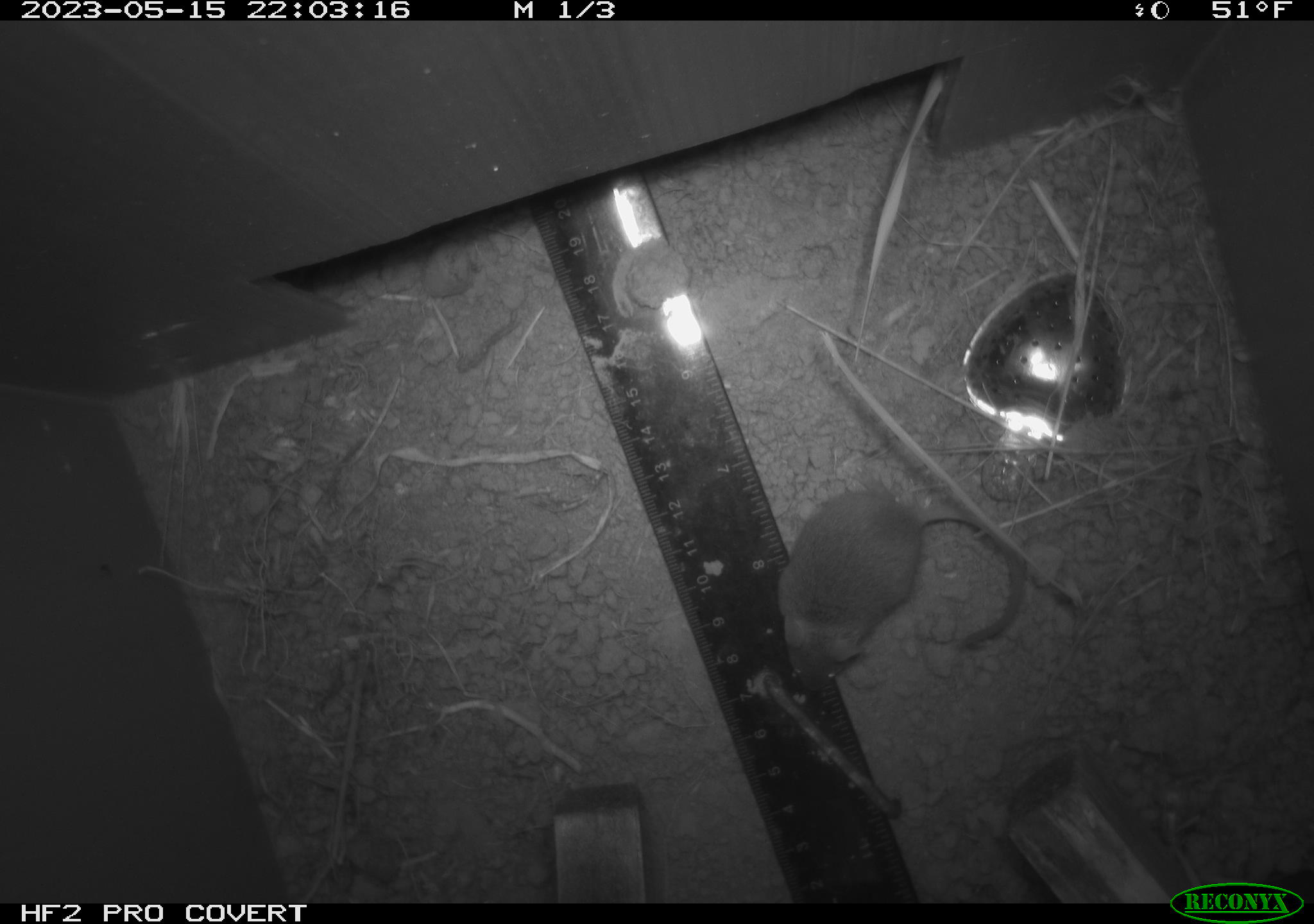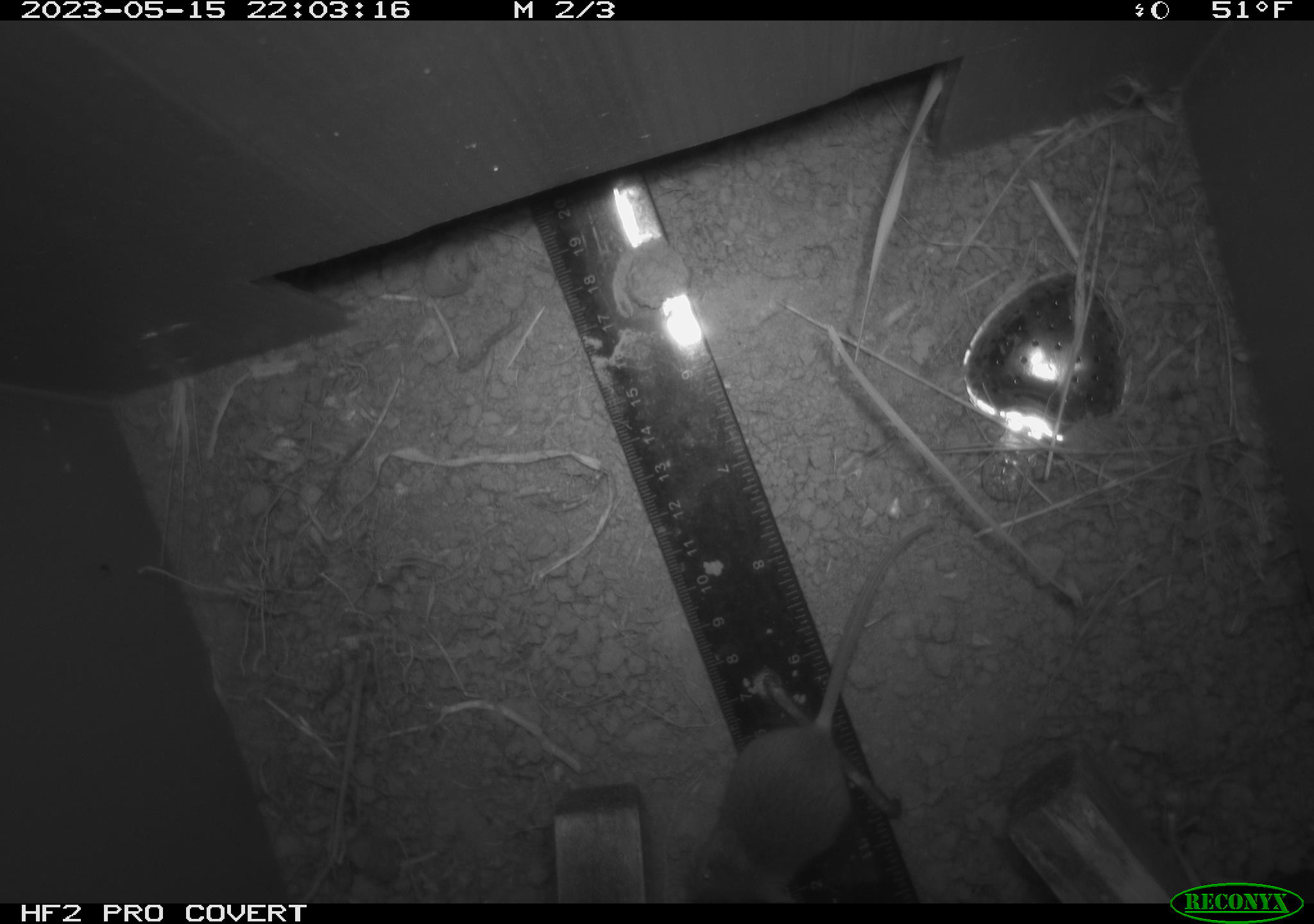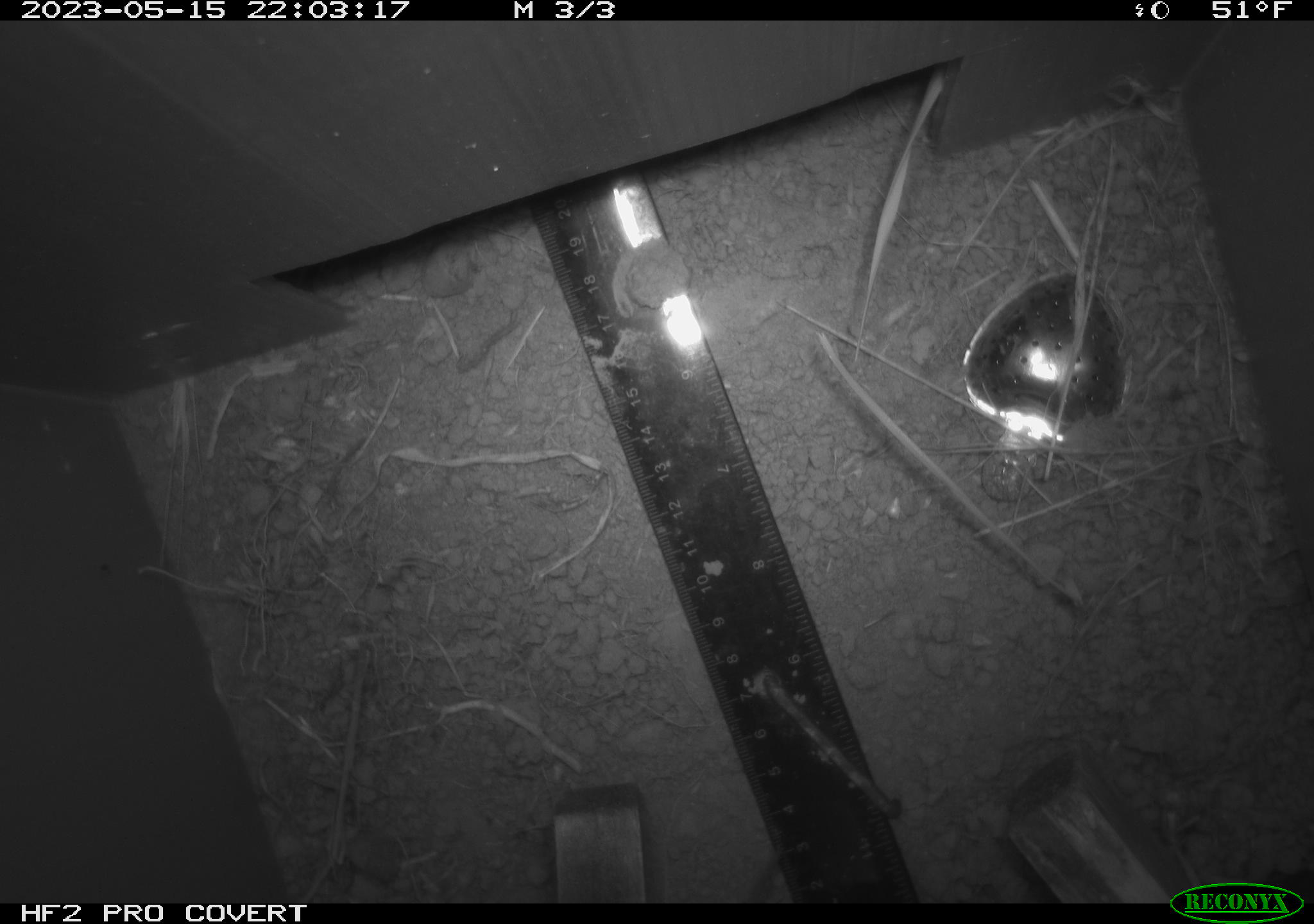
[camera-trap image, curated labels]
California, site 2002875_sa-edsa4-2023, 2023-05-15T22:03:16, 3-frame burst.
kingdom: Animalia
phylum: Chordata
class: Mammalia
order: Rodentia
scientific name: Rodentia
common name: mouse species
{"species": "mouse species (Rodentia)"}